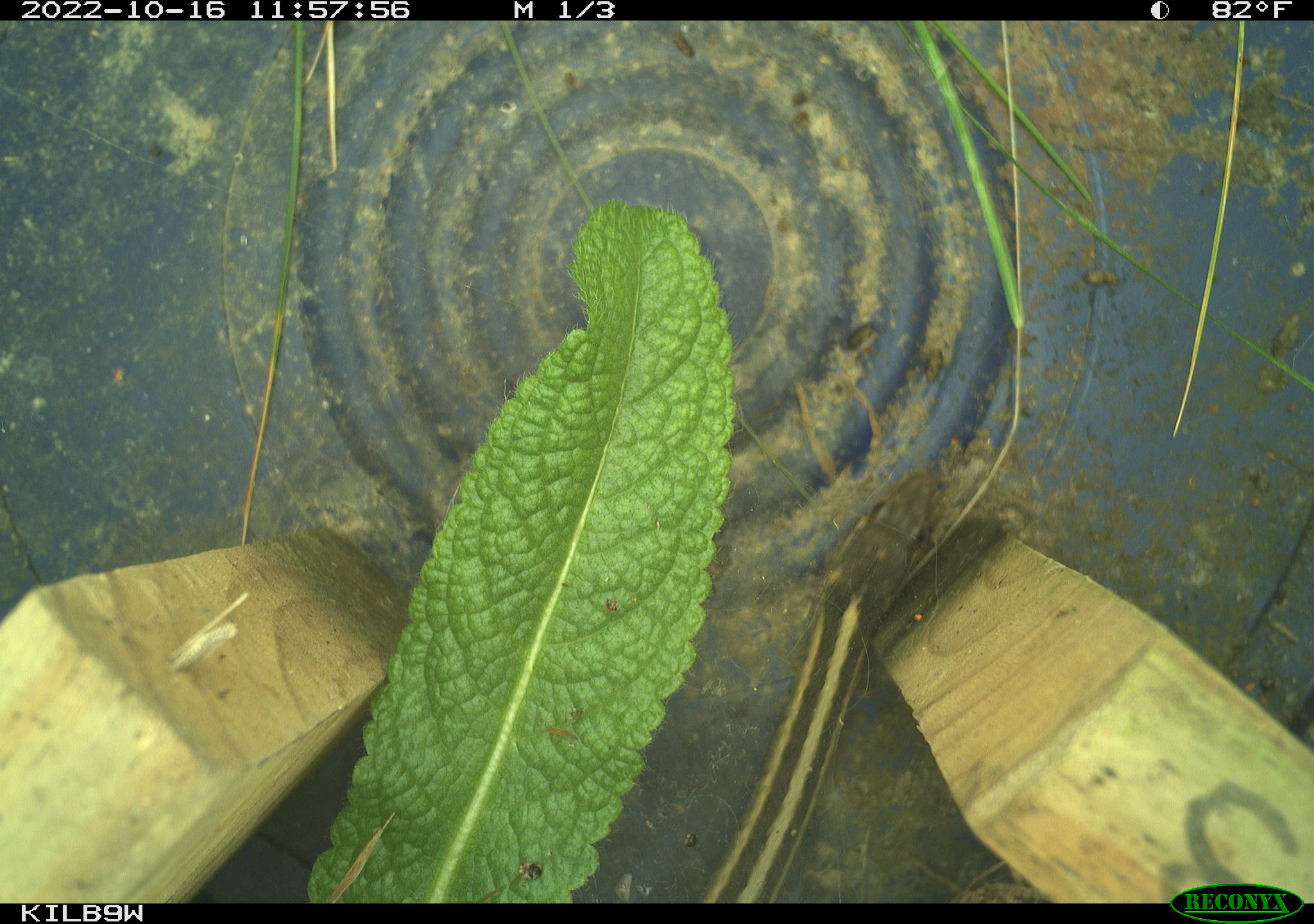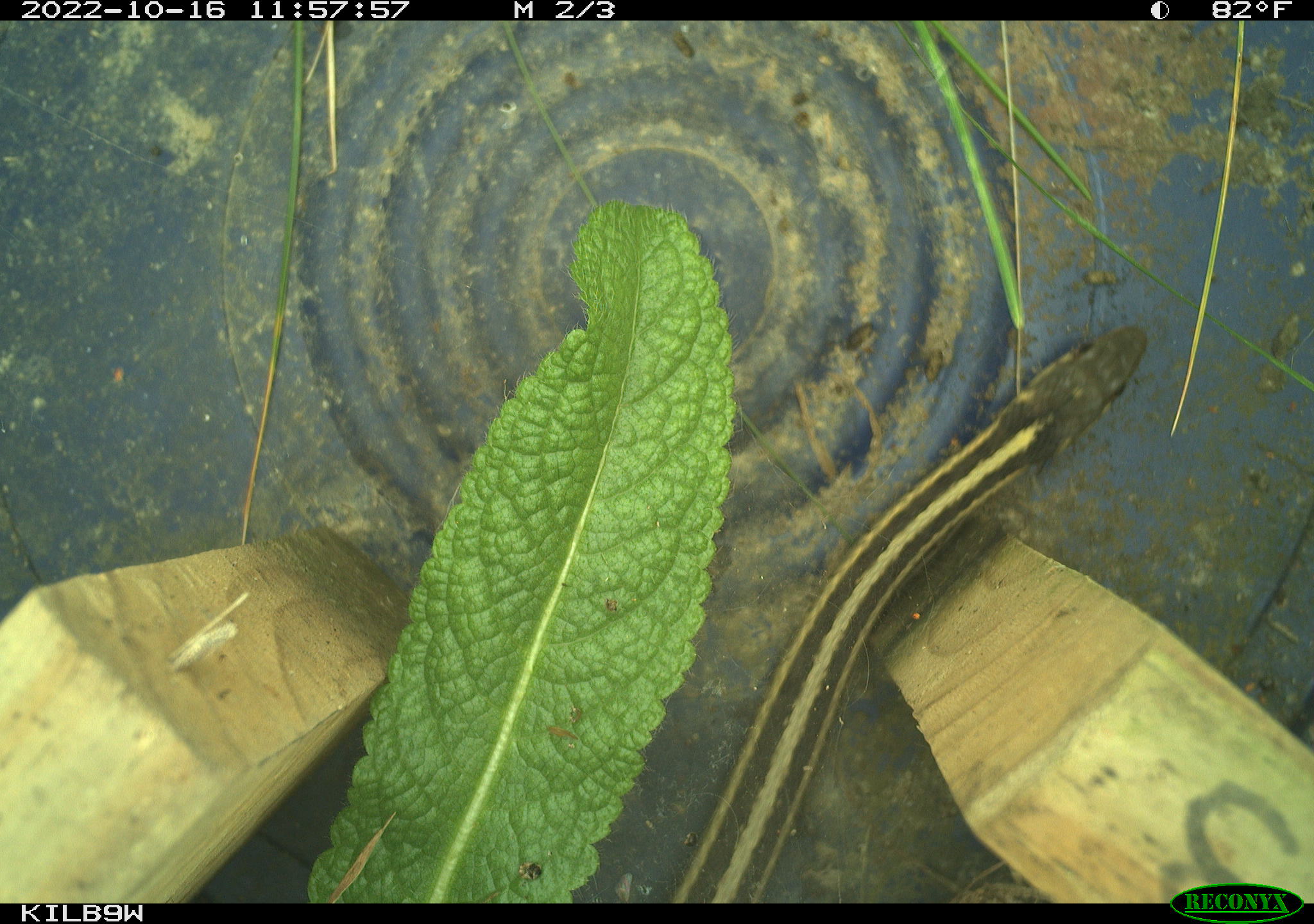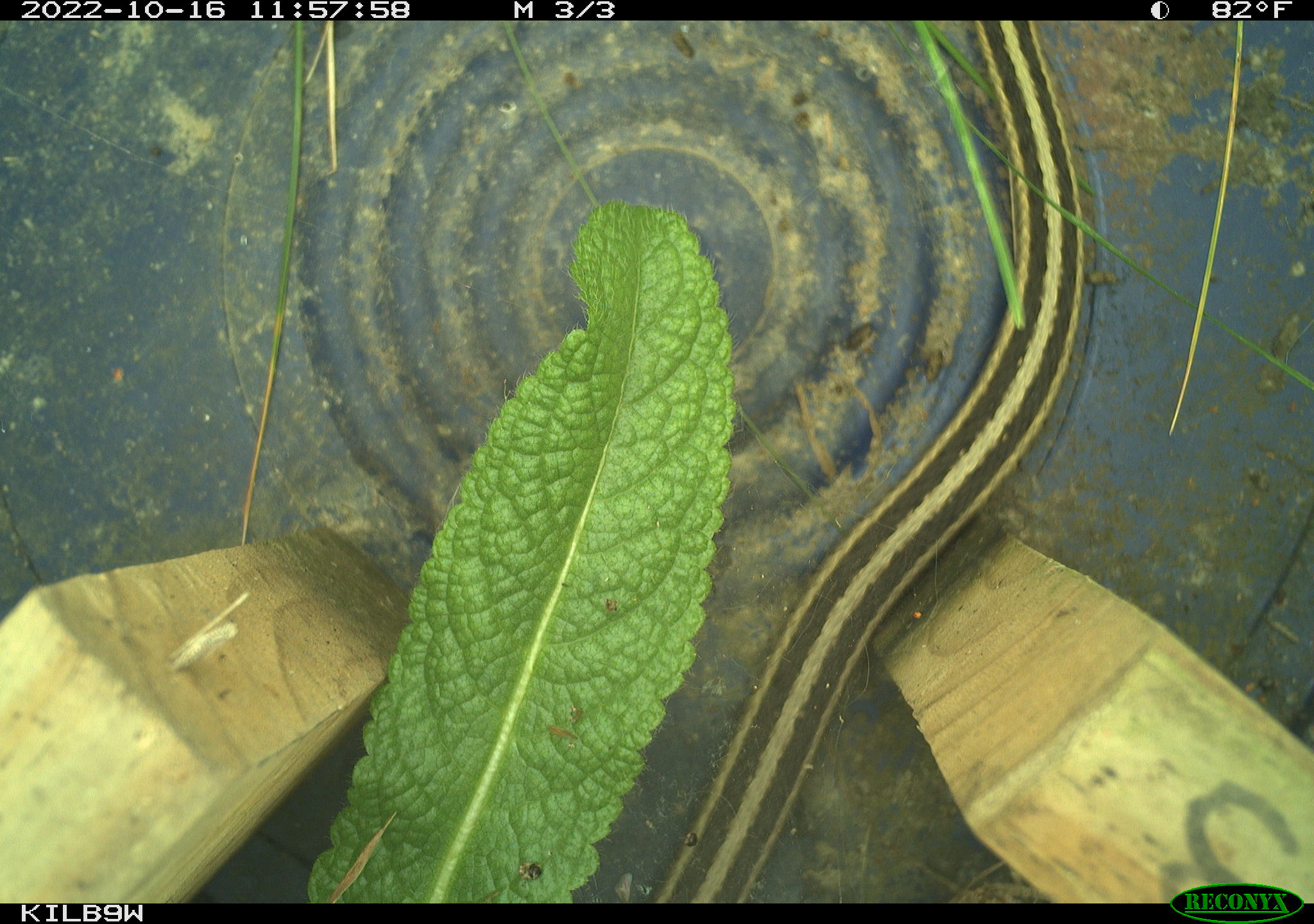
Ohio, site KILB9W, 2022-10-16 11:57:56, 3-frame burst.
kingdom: Animalia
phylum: Chordata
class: Reptilia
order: Squamata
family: Colubridae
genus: Thamnophis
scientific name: Thamnophis sirtalis sirtalis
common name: eastern gartersnake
Eastern gartersnake (Thamnophis sirtalis sirtalis).